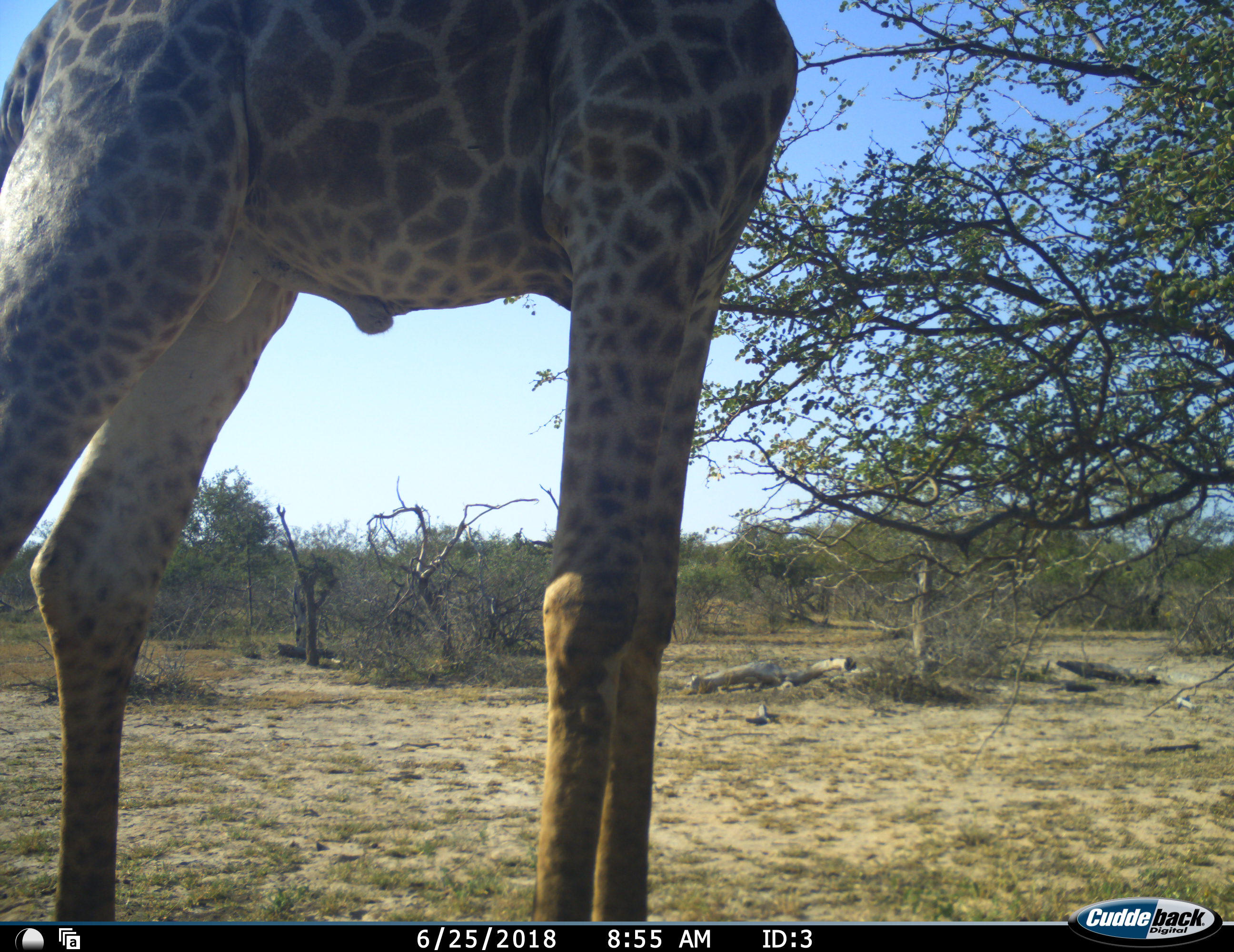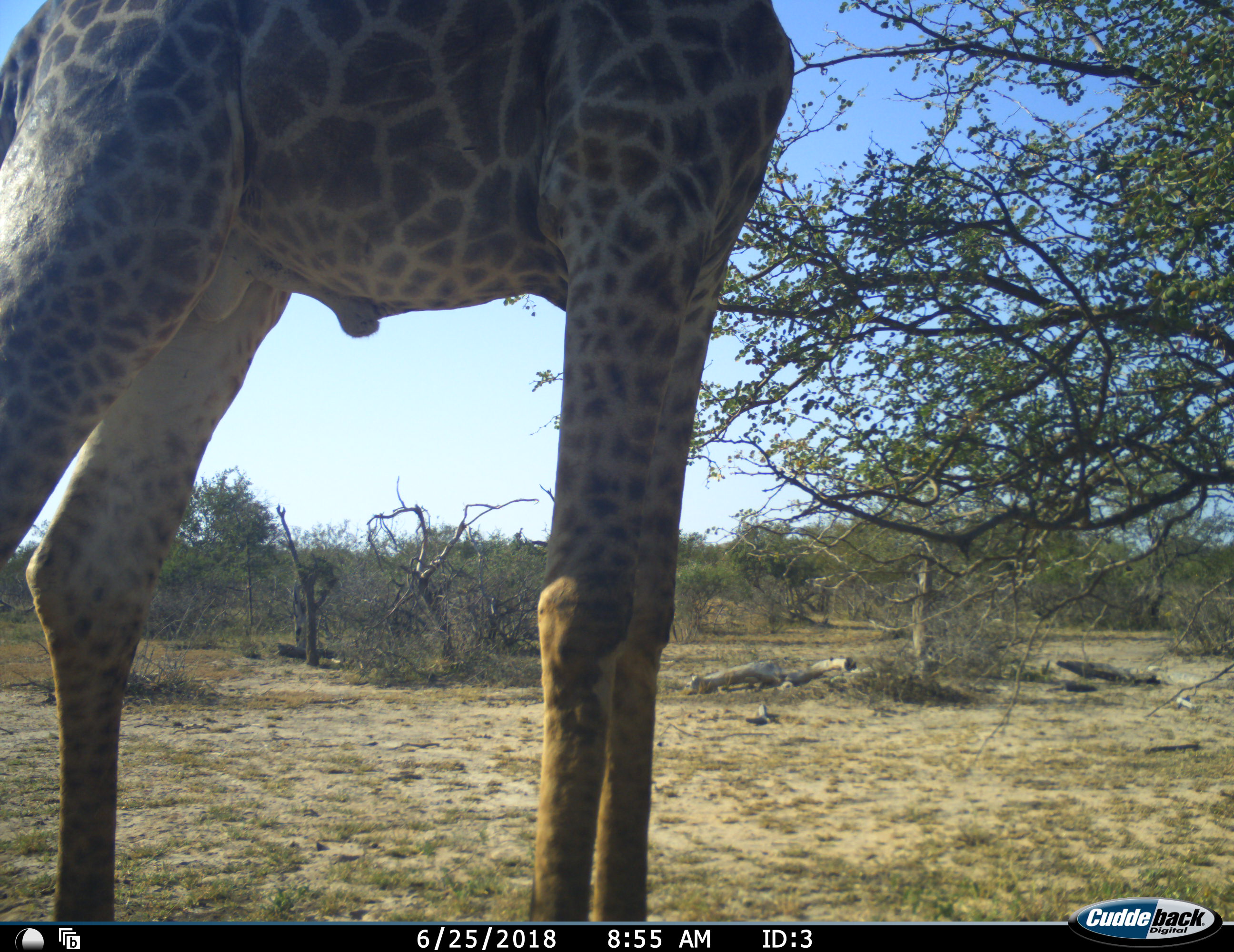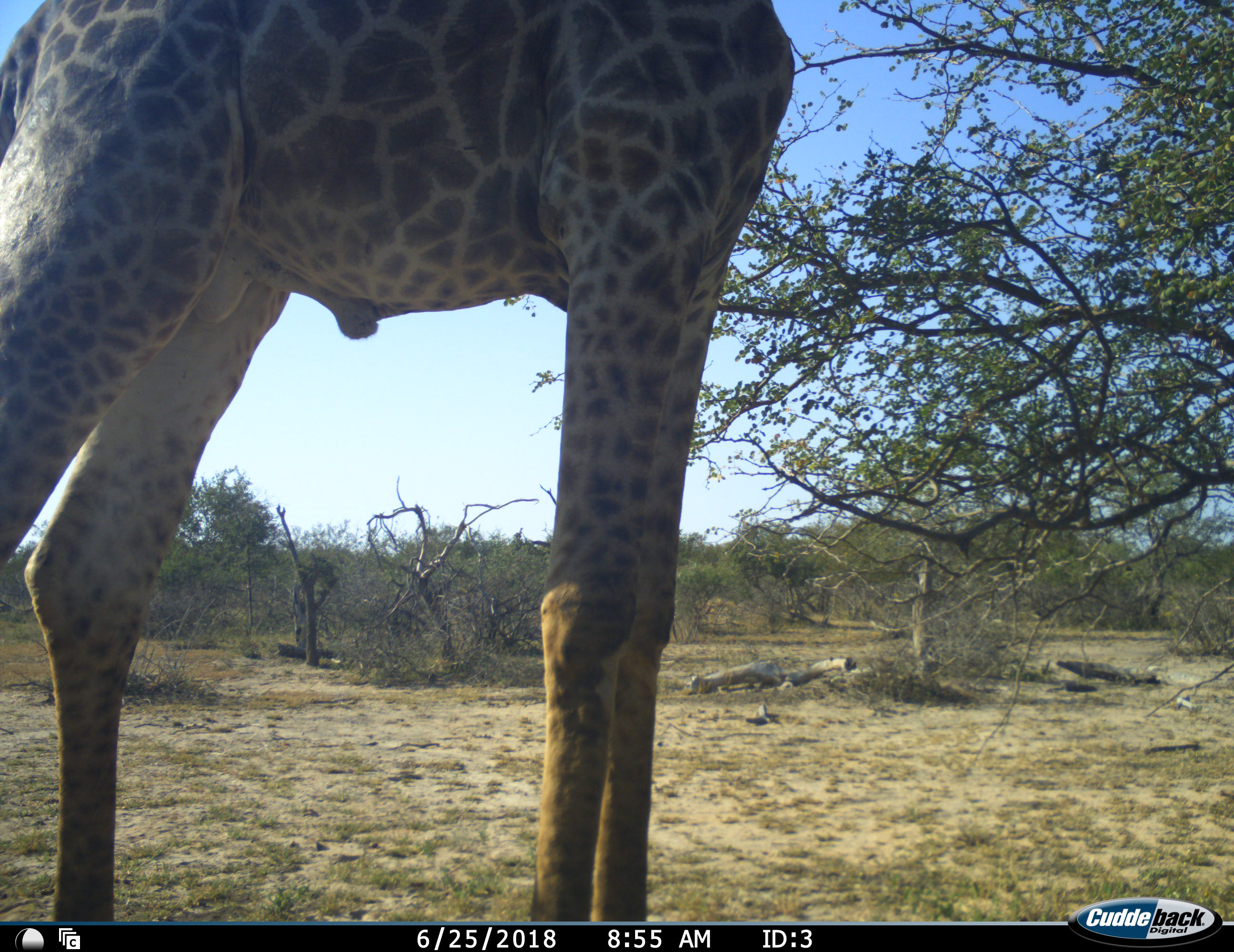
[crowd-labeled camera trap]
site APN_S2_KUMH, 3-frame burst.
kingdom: Animalia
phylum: Chordata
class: Mammalia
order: Artiodactyla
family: Giraffidae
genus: Giraffa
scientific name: Giraffa camelopardalis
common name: giraffe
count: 1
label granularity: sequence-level